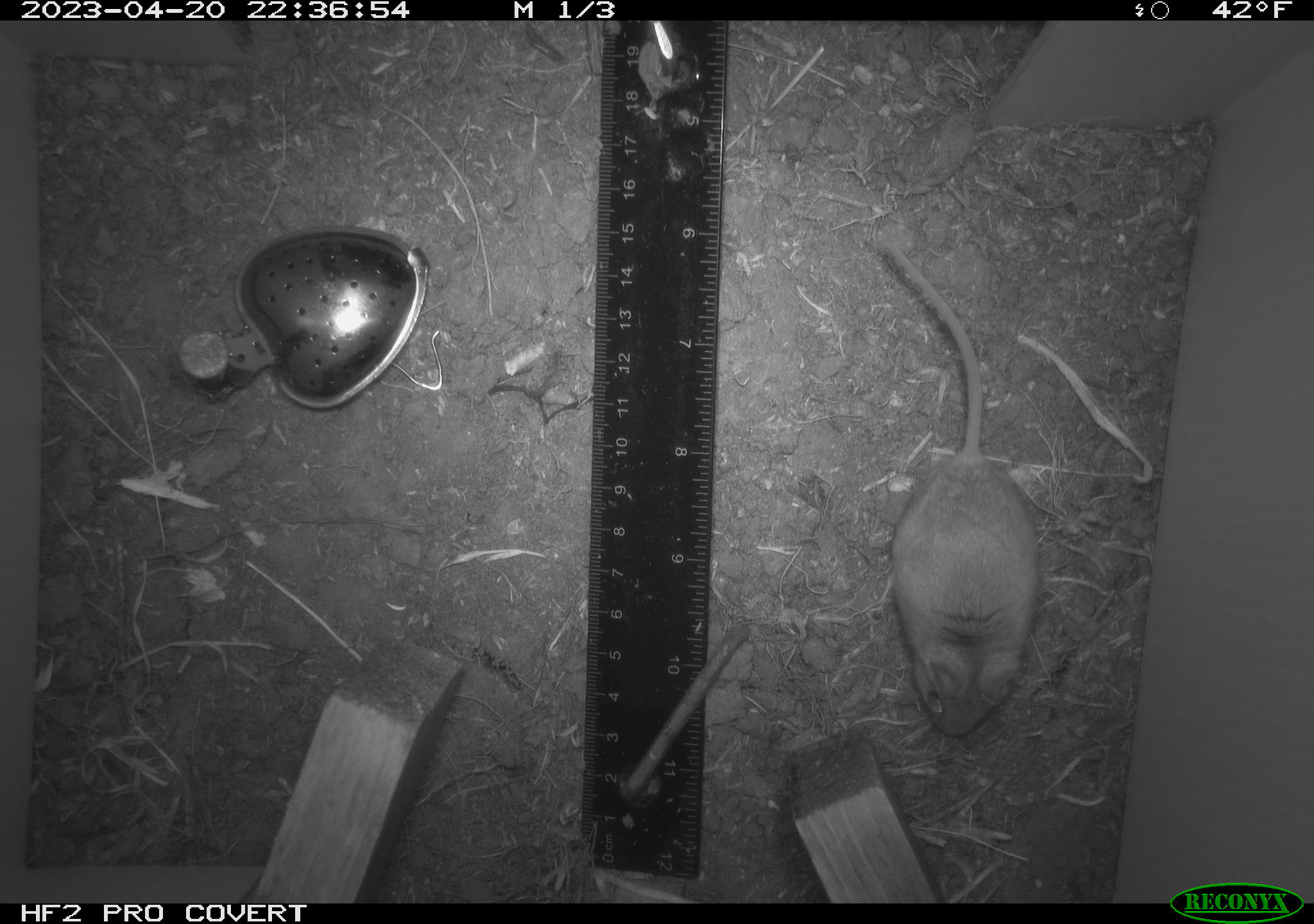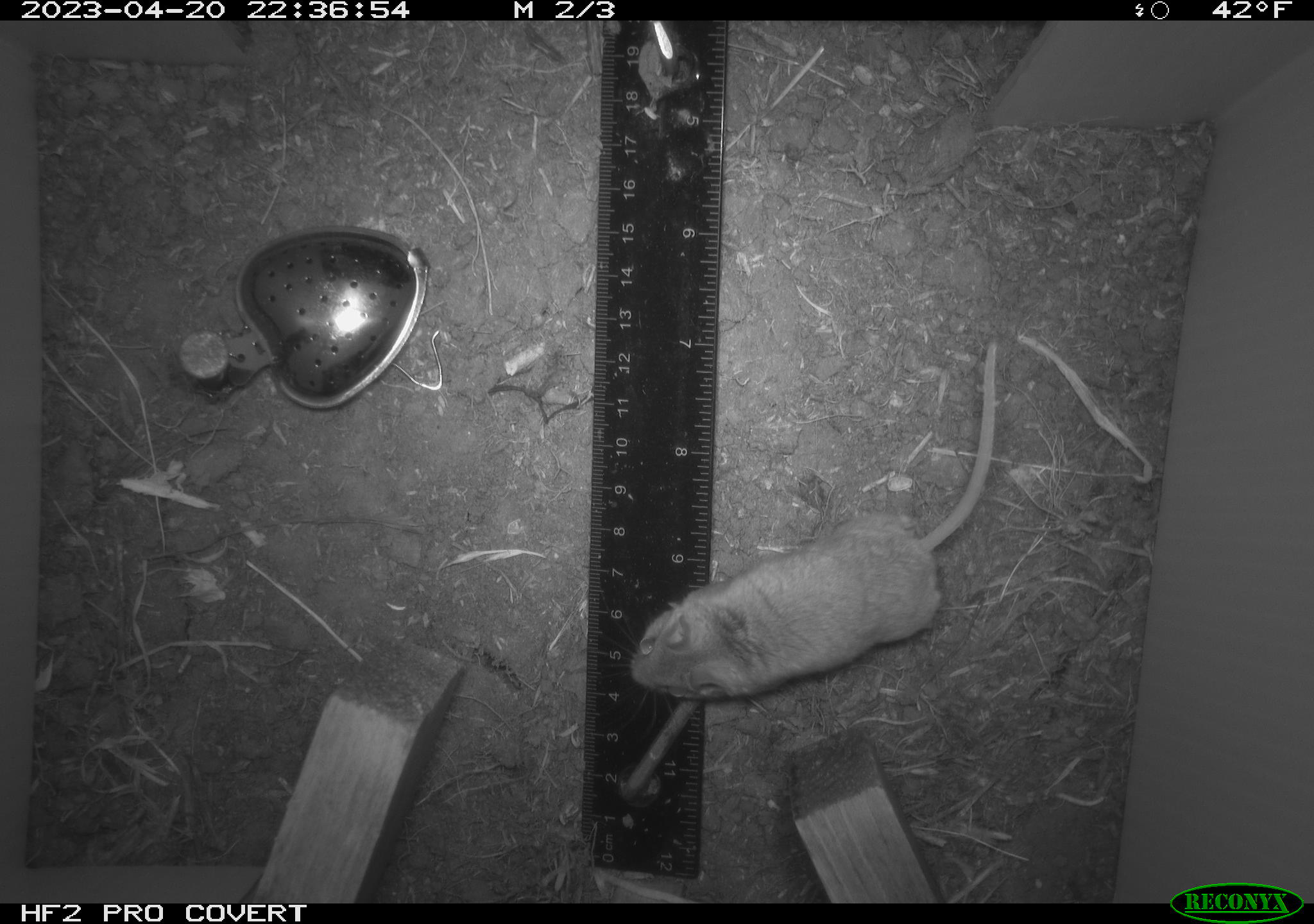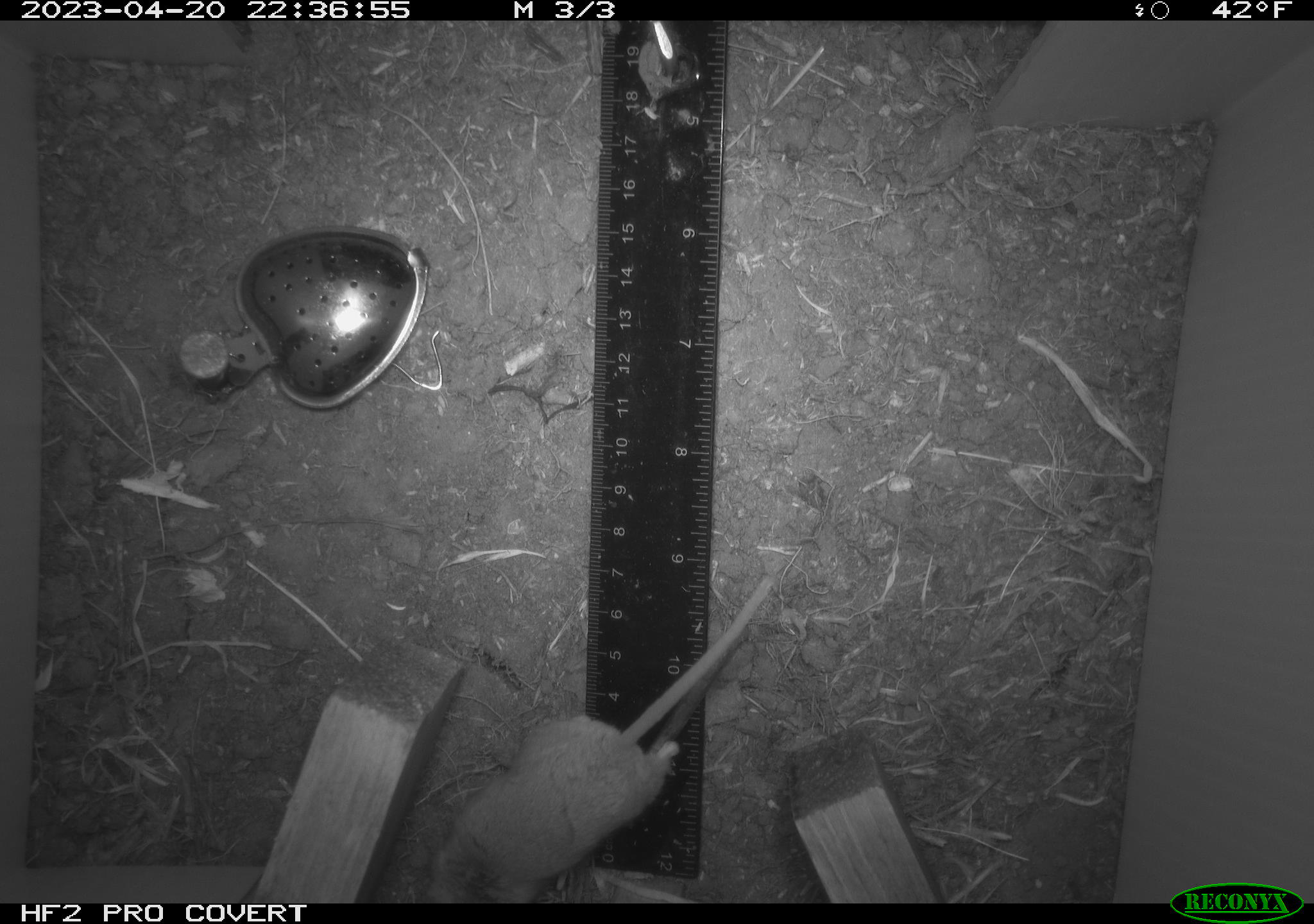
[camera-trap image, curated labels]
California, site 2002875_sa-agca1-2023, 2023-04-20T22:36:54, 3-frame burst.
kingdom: Animalia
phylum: Chordata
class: Mammalia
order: Rodentia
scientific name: Rodentia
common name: mouse species